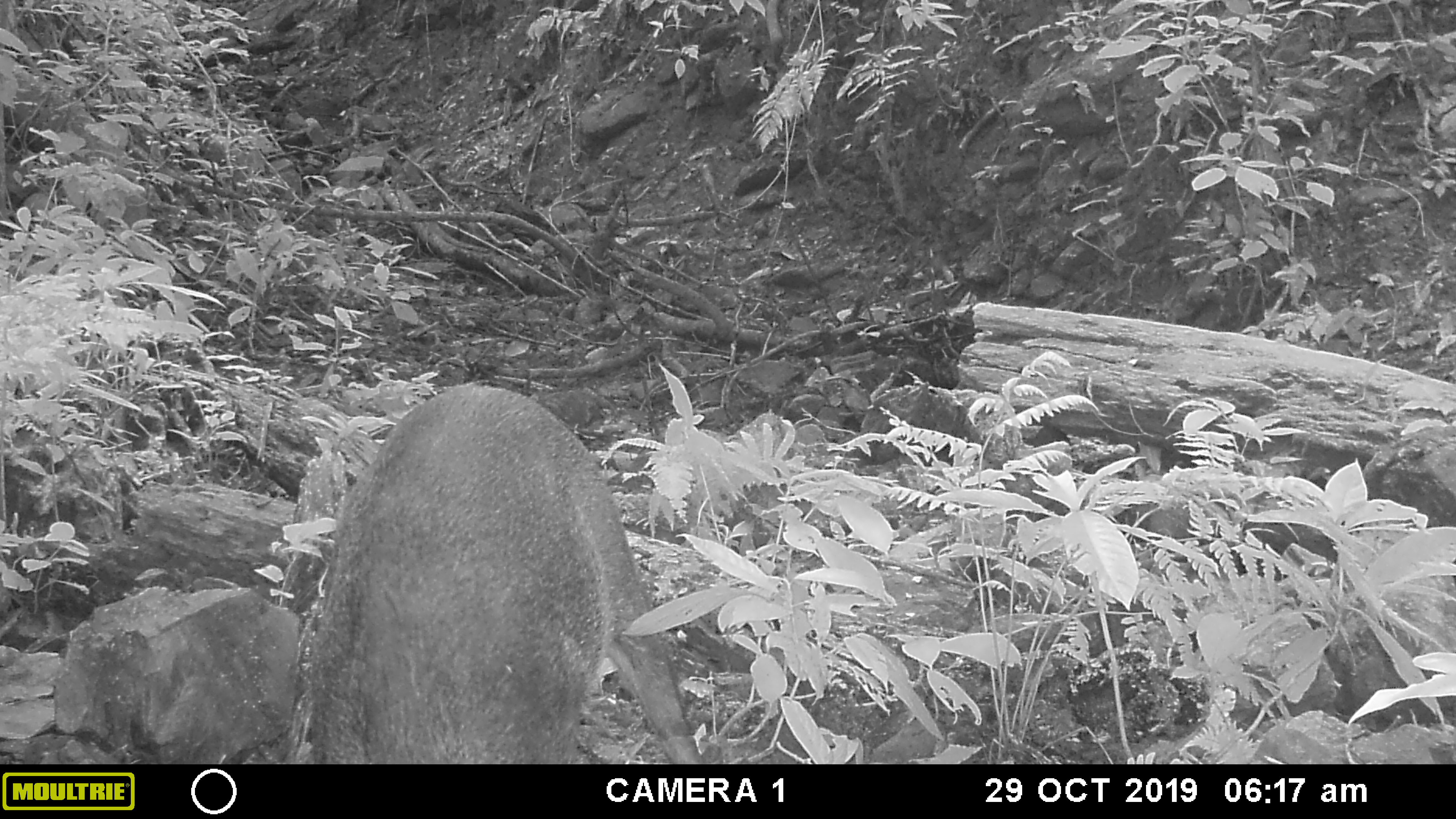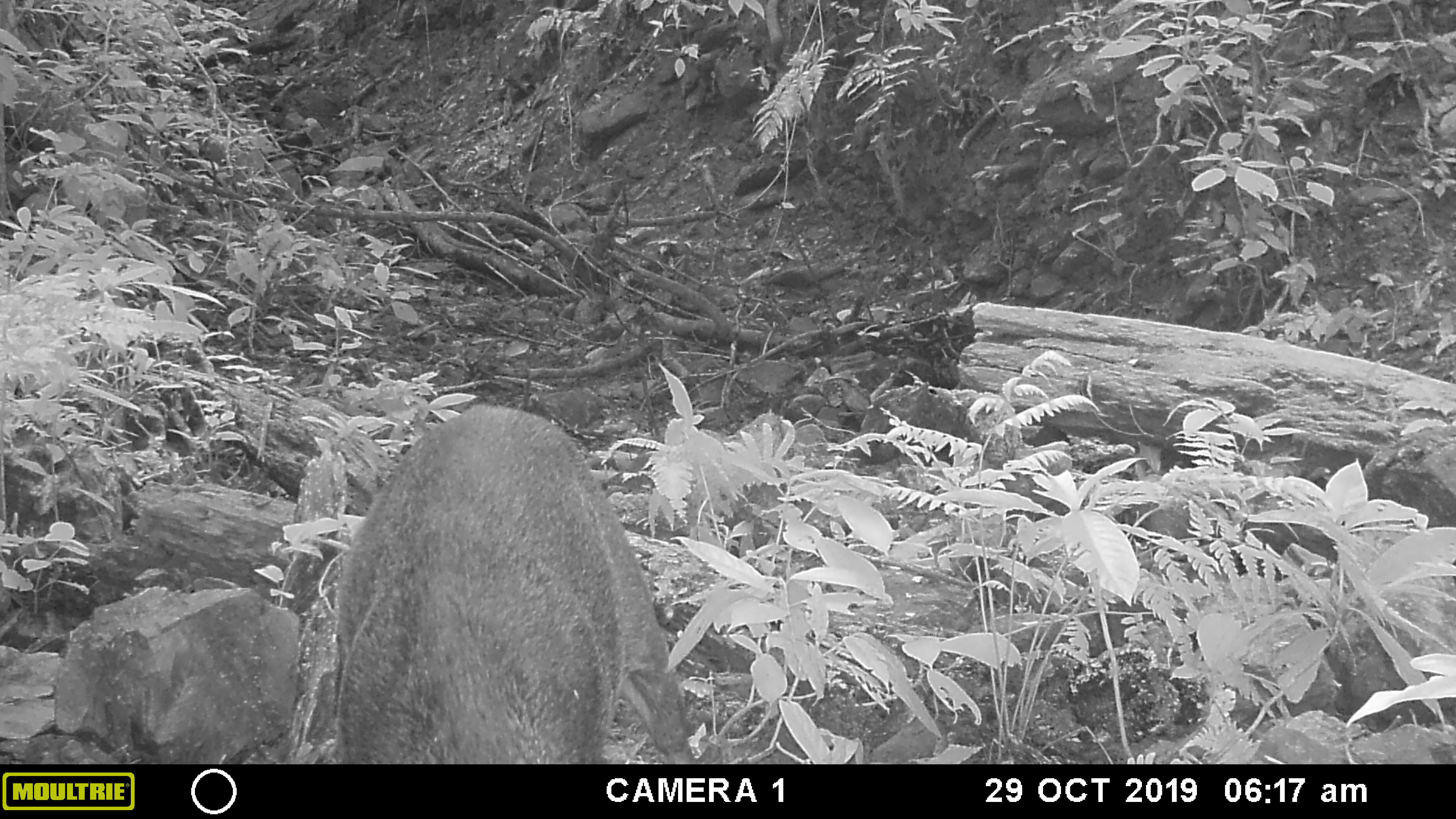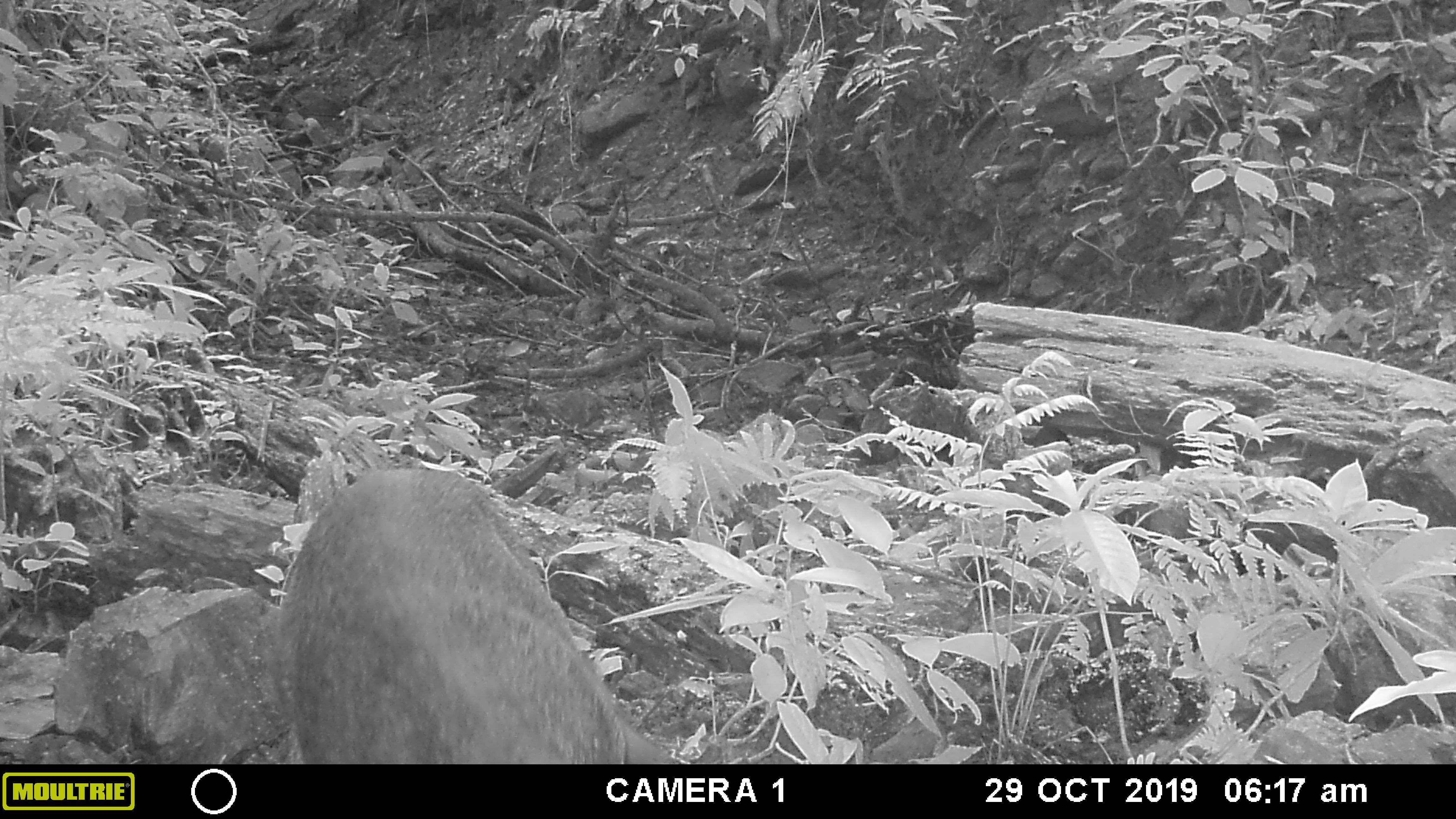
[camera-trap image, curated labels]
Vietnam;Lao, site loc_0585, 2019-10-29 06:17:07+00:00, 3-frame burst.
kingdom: Animalia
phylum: Chordata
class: Mammalia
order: Artiodactyla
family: Suidae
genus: Sus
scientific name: Sus scrofa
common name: eurasian wild pig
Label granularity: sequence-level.